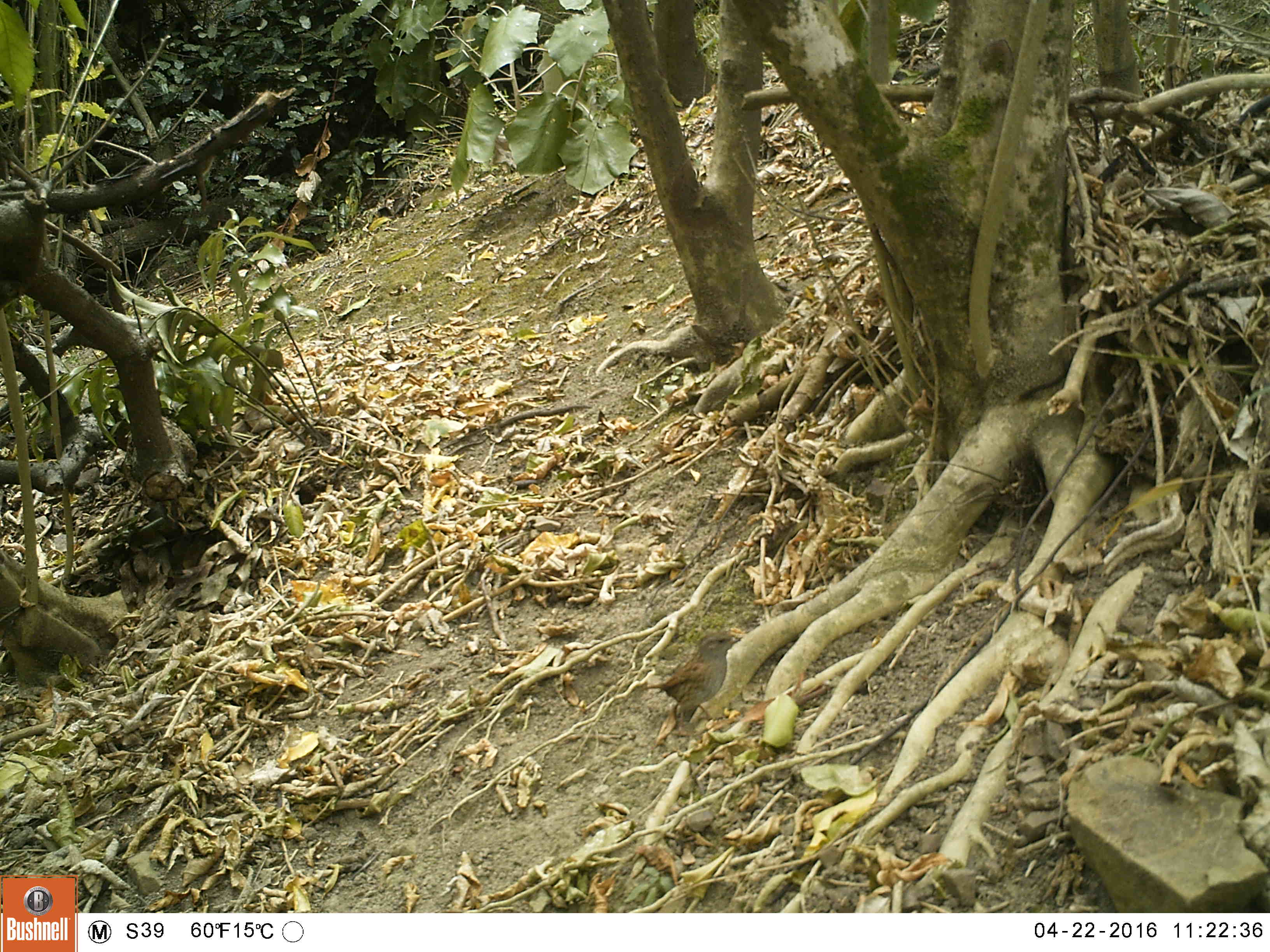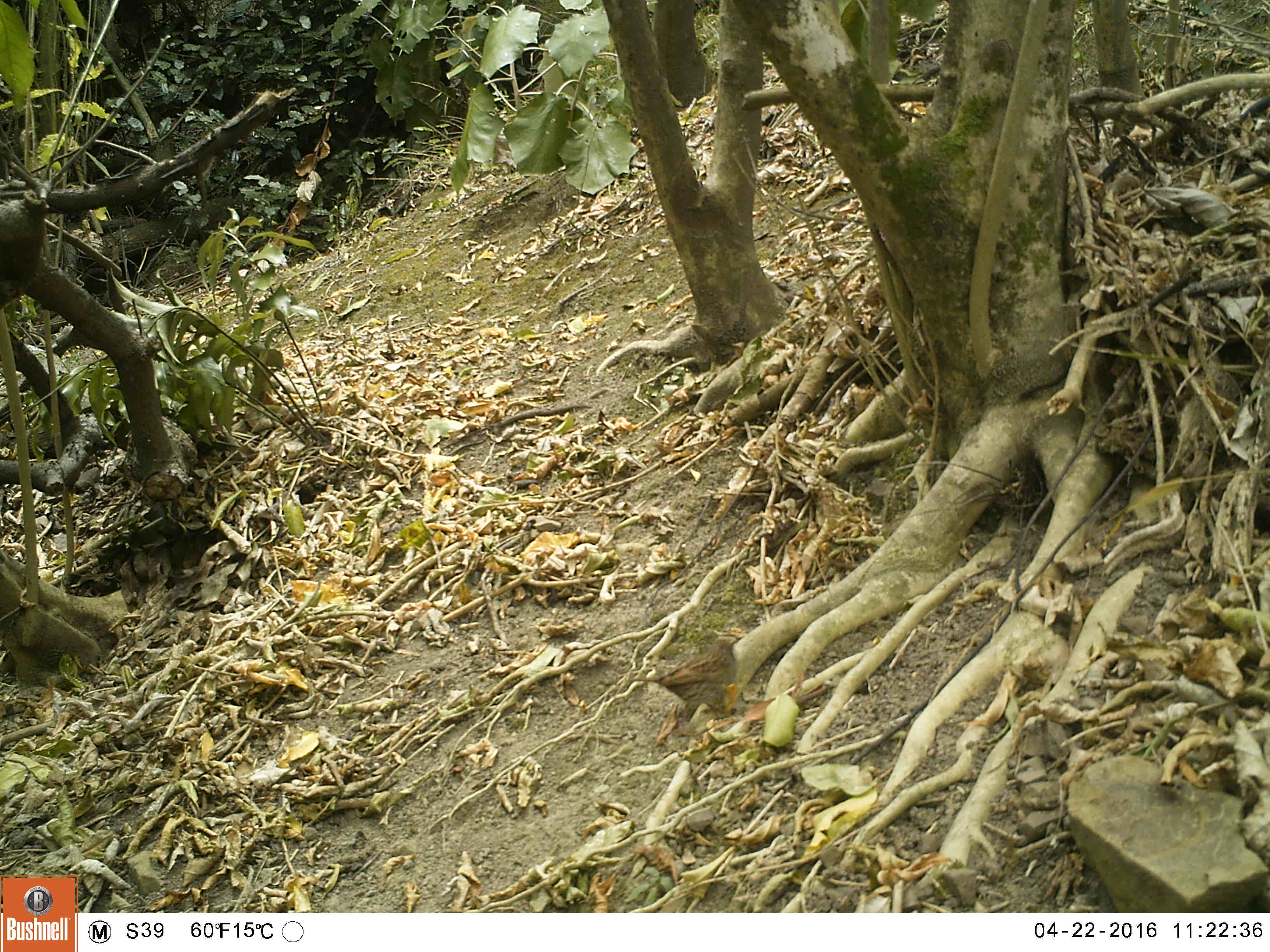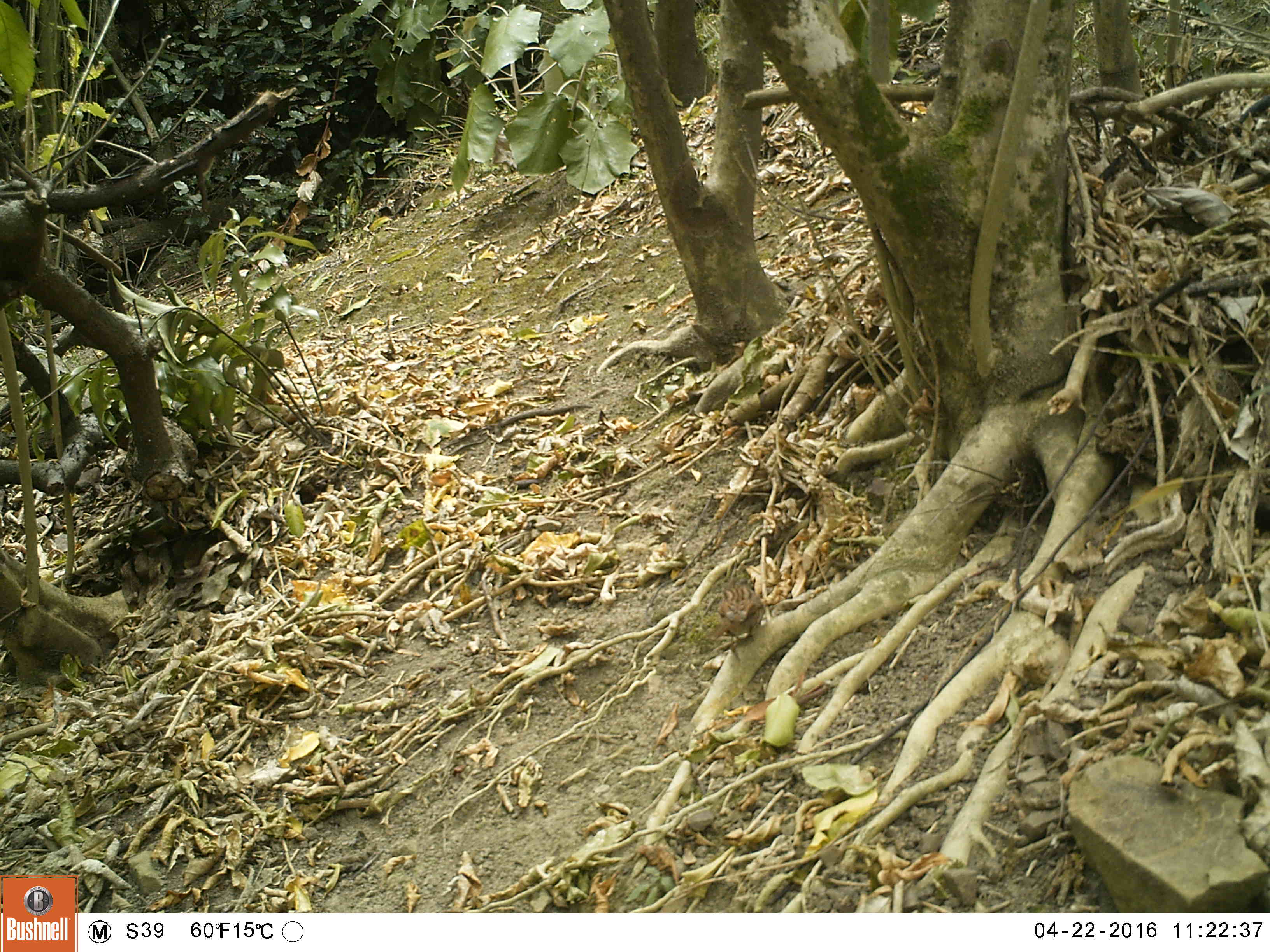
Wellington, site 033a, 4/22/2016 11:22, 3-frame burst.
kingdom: Animalia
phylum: Chordata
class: Aves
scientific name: Aves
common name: bird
Bird (Aves).